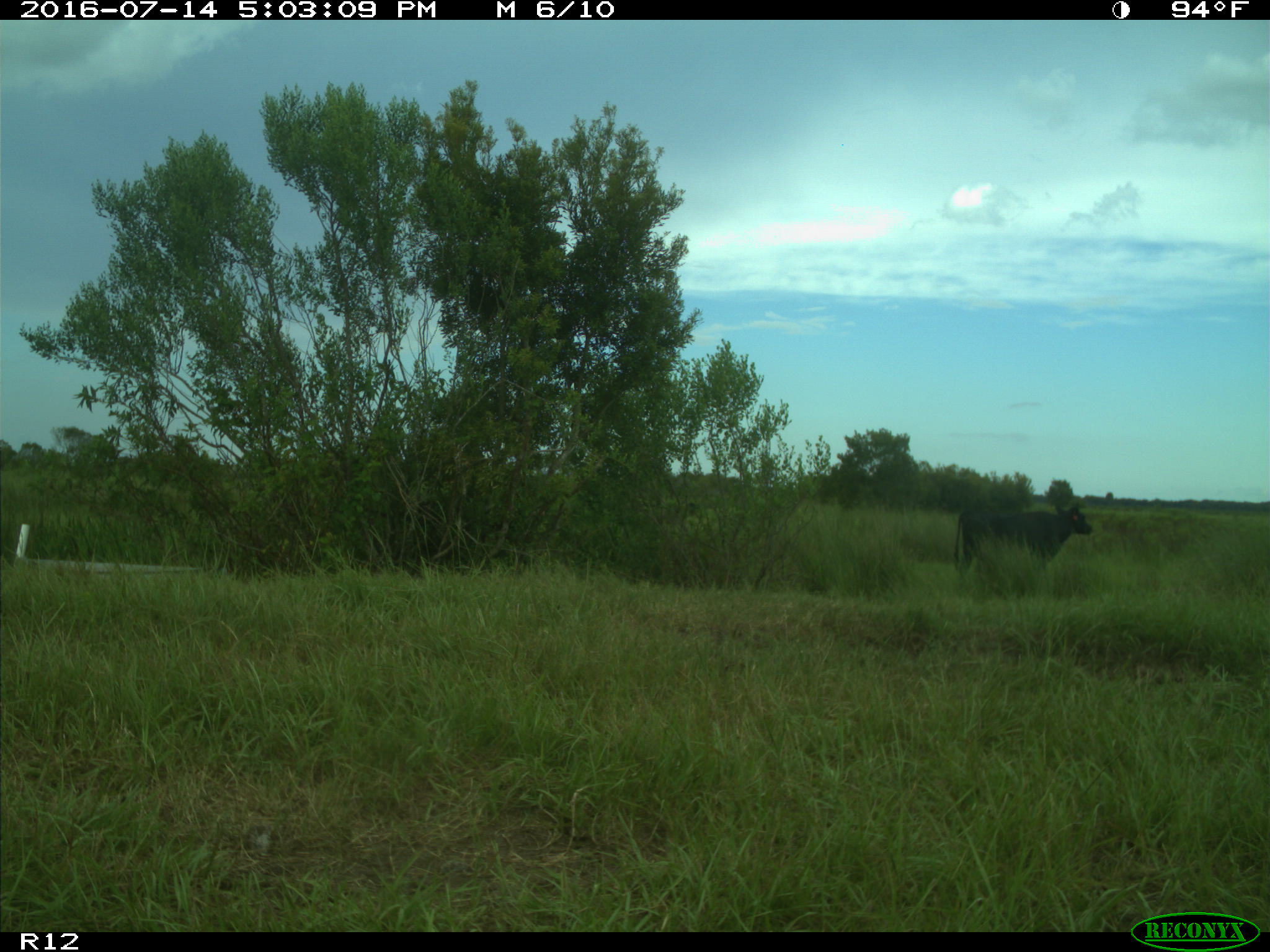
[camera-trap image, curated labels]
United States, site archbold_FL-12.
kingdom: Animalia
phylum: Chordata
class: Mammalia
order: Artiodactyla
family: Bovidae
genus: Bos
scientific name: Bos taurus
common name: domestic cow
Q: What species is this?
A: Bos taurus (domestic cow).